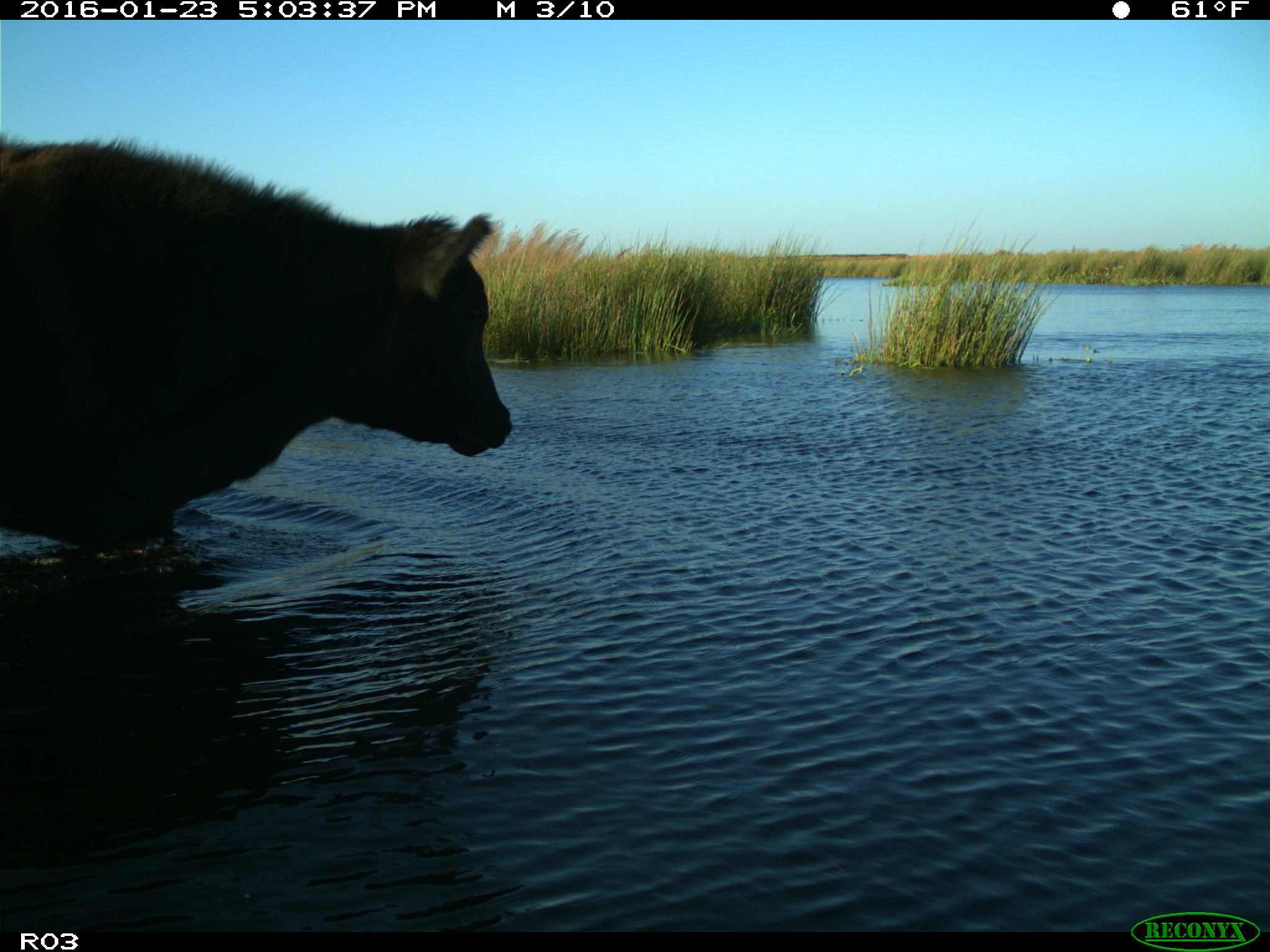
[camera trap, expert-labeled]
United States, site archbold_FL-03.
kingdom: Animalia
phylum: Chordata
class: Mammalia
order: Artiodactyla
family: Bovidae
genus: Bos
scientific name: Bos taurus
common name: domestic cow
Bos taurus (domestic cow).